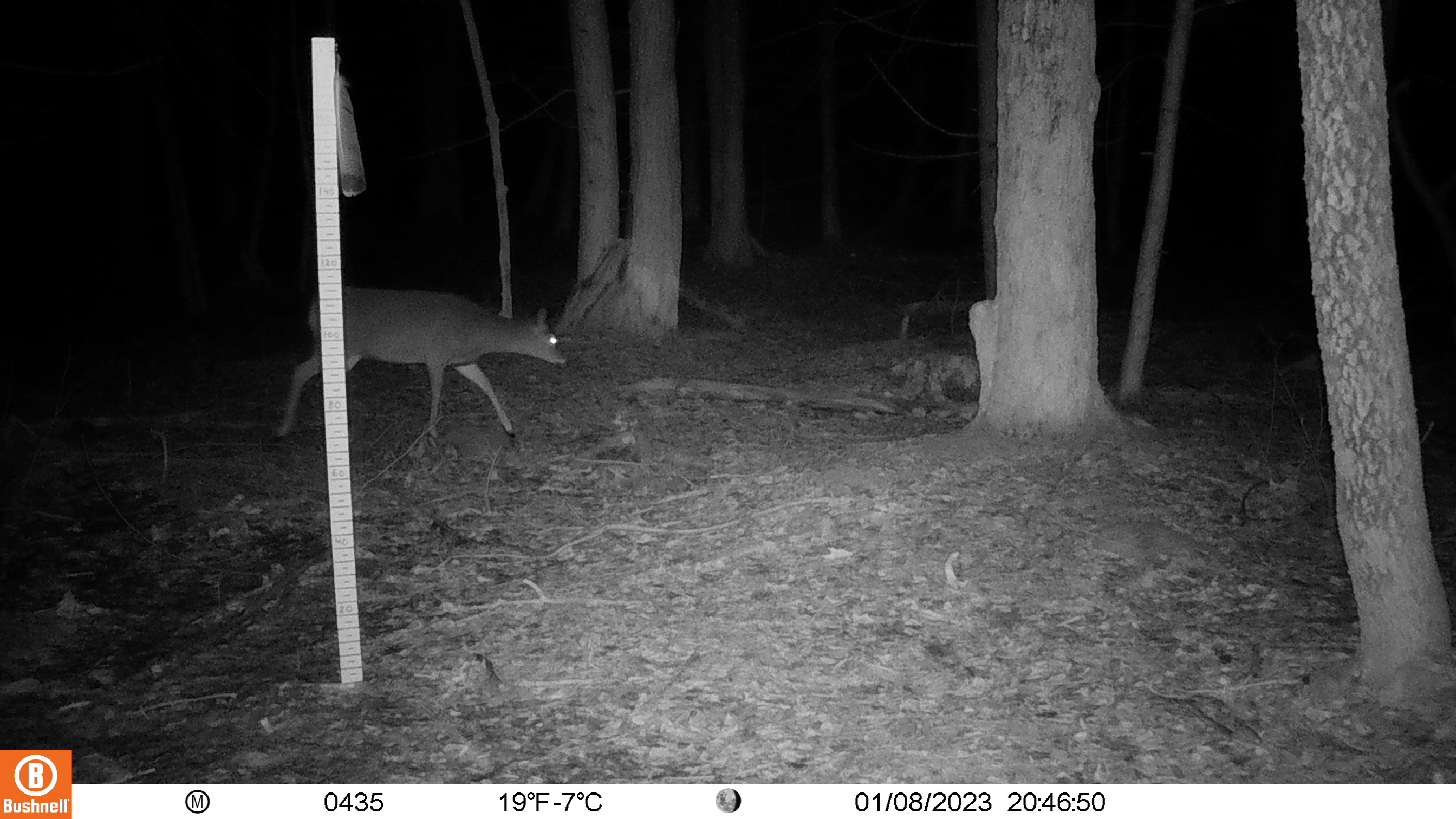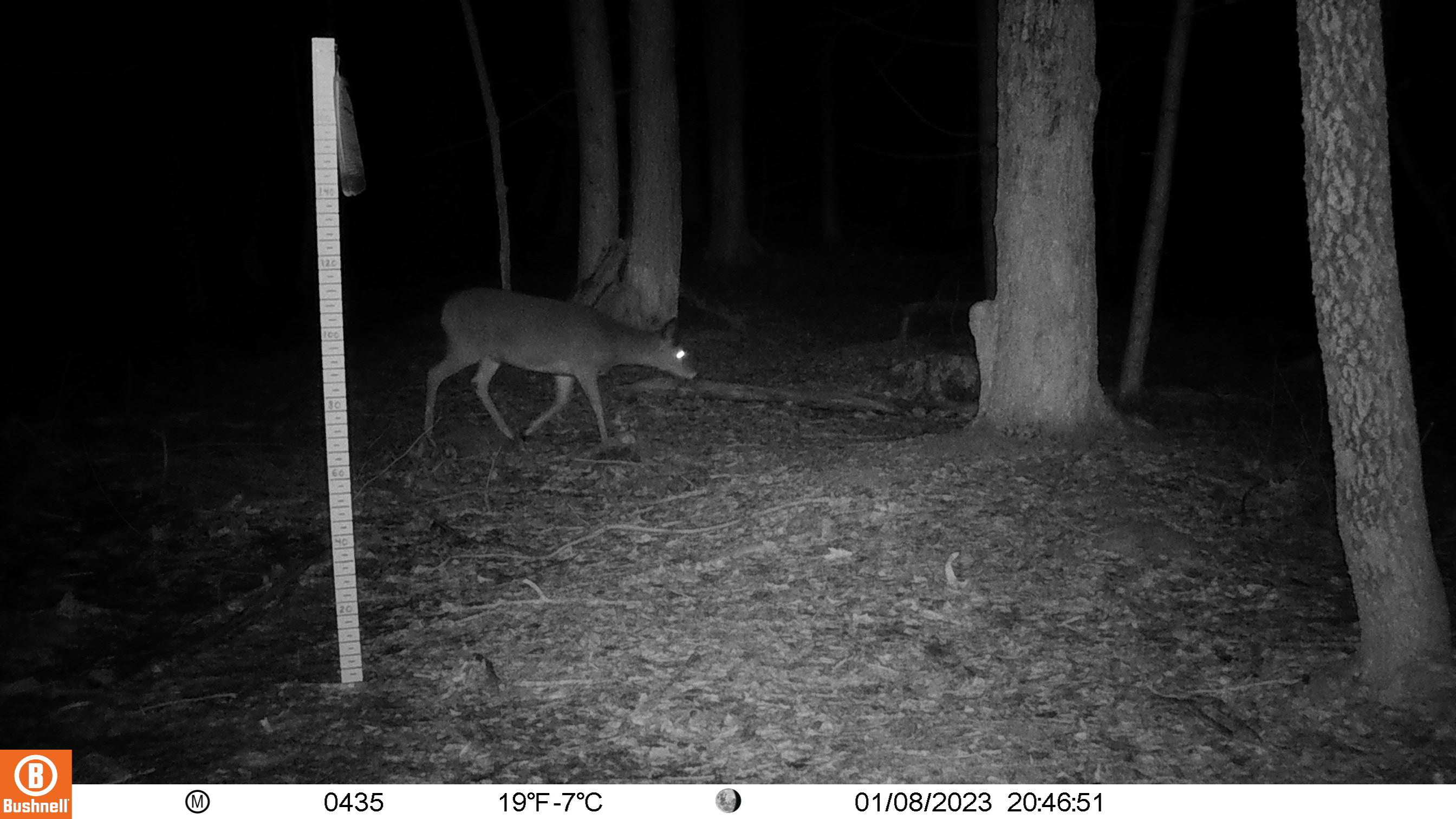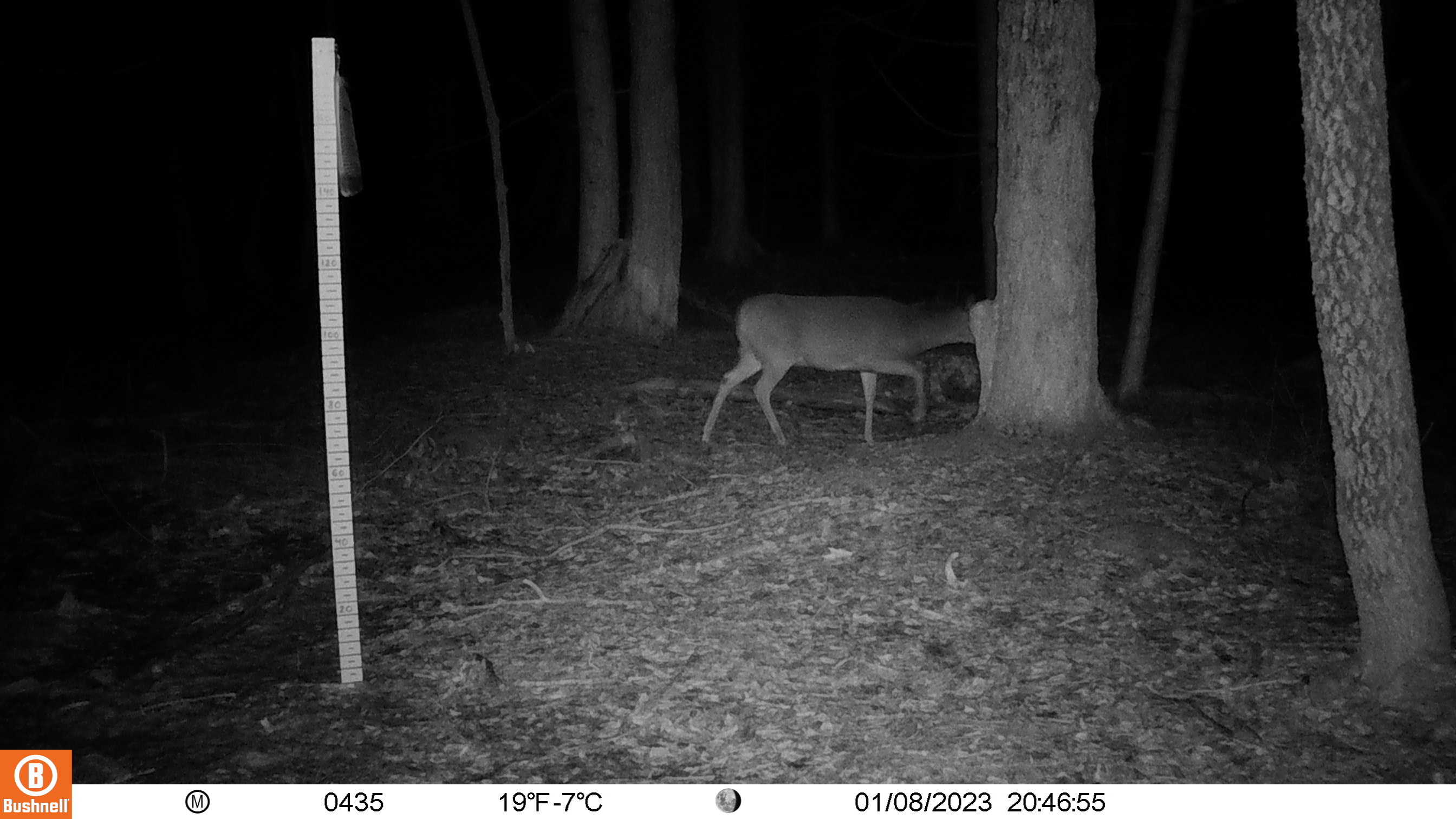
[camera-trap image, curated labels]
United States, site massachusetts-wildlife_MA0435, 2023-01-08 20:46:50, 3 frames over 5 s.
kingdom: Animalia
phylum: Chordata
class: Mammalia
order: Artiodactyla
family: Cervidae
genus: Odocoileus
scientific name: Odocoileus virginianus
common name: white-tailed deer